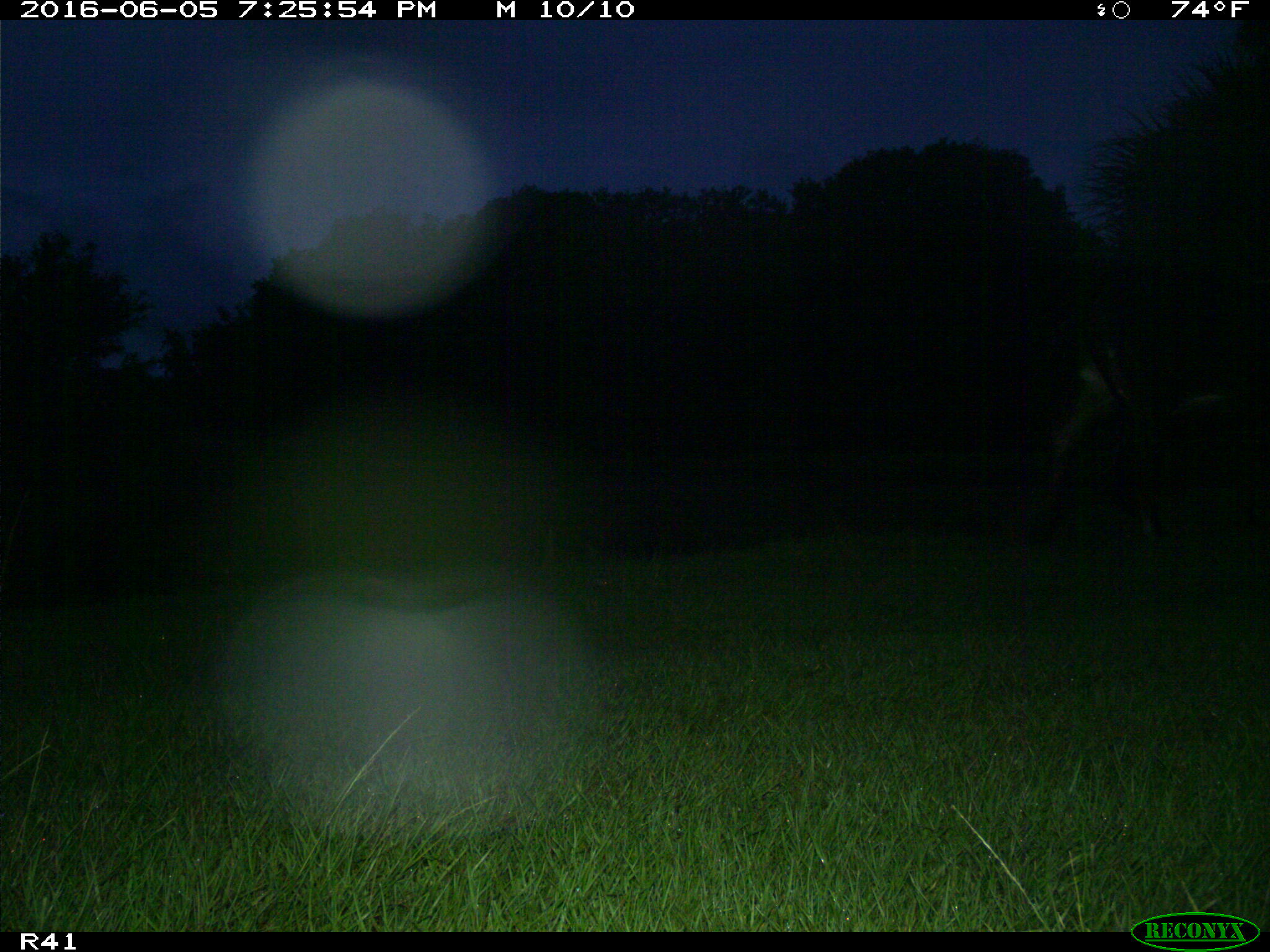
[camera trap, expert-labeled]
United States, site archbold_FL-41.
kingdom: Animalia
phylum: Chordata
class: Mammalia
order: Artiodactyla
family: Bovidae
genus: Bos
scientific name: Bos taurus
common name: domestic cow